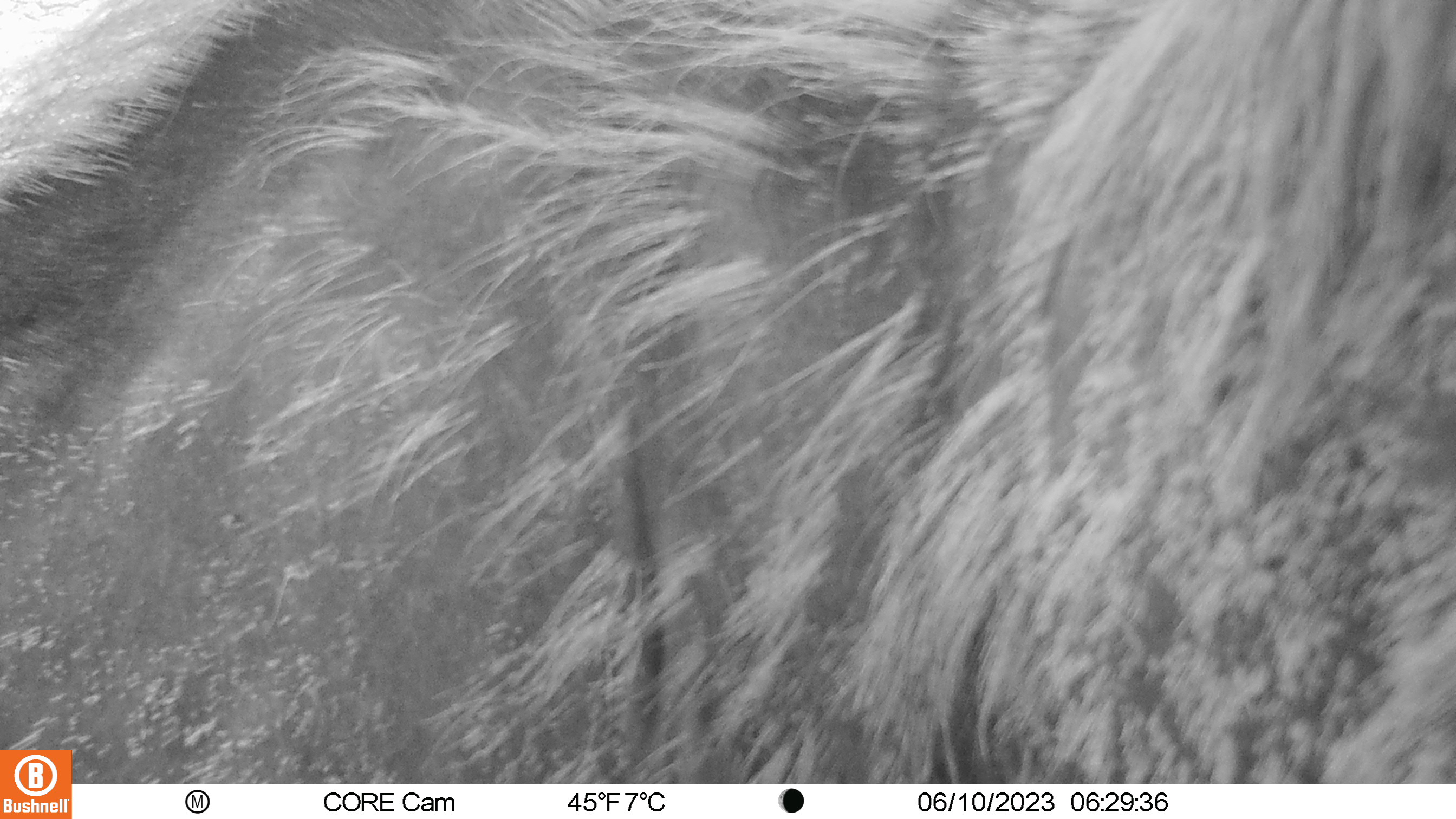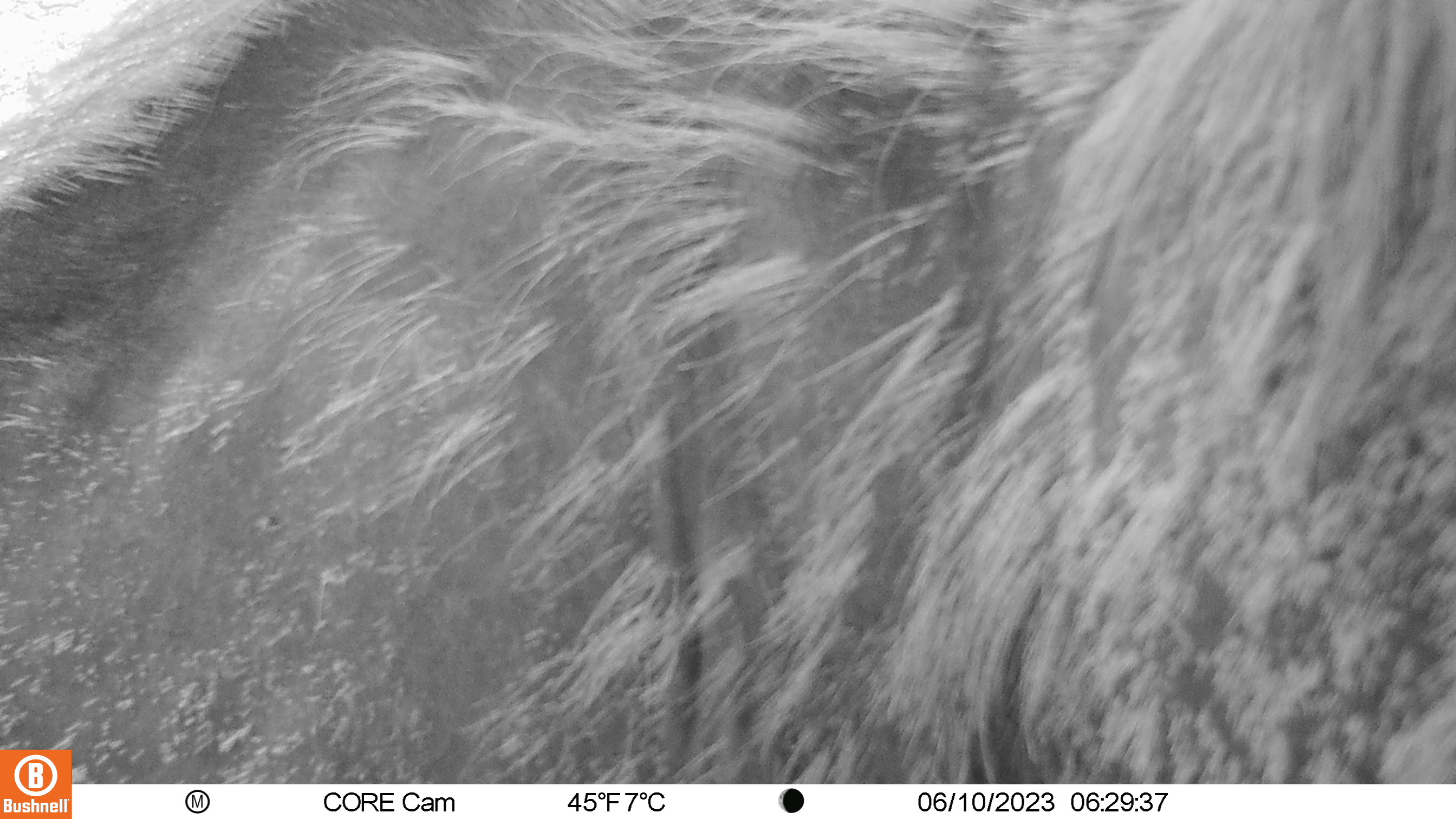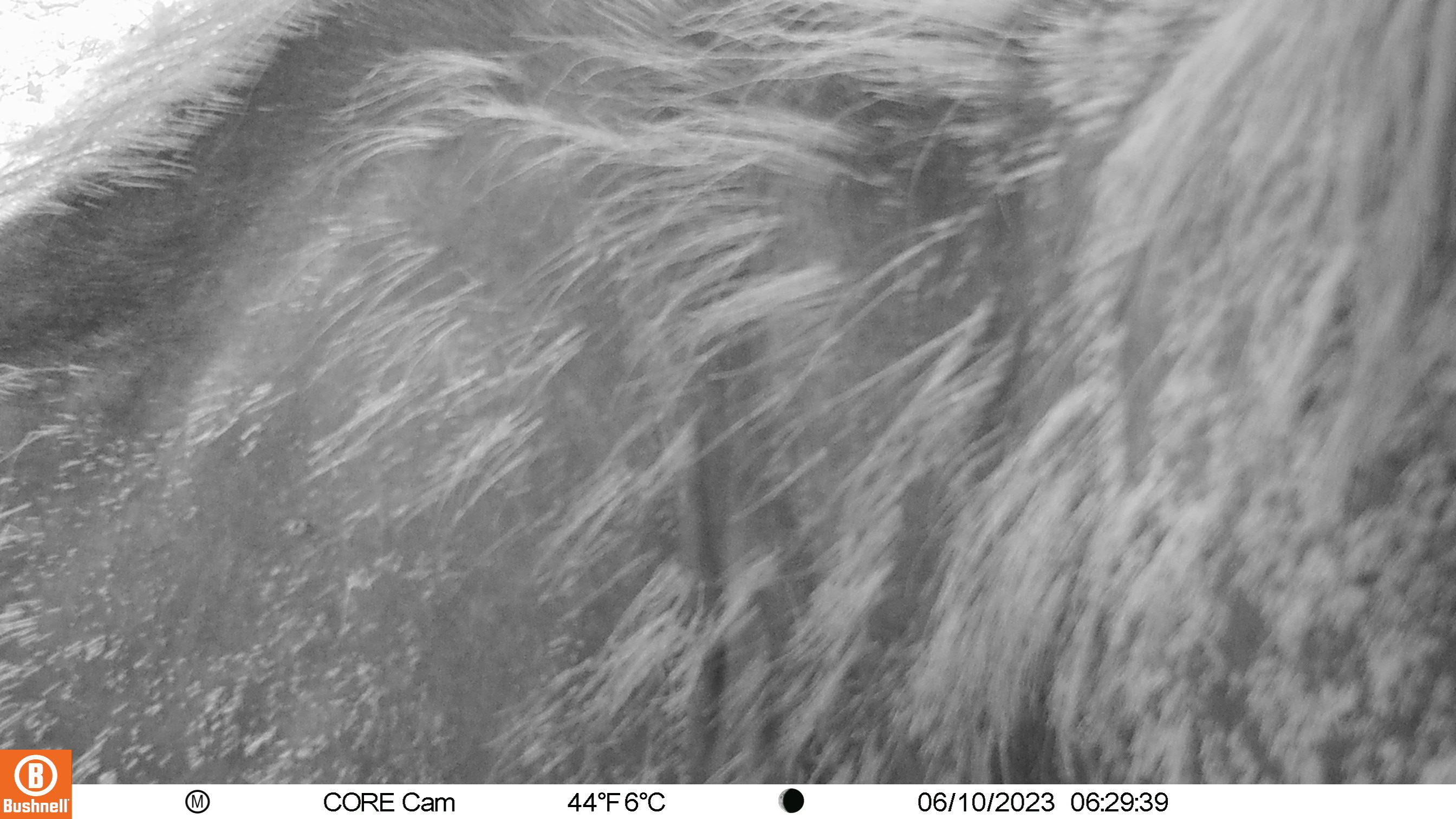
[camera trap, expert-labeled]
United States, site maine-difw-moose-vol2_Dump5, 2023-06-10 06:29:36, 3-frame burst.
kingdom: Animalia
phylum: Chordata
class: Mammalia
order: Artiodactyla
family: Cervidae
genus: Alces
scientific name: Alces alces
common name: moose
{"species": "moose (Alces alces)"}